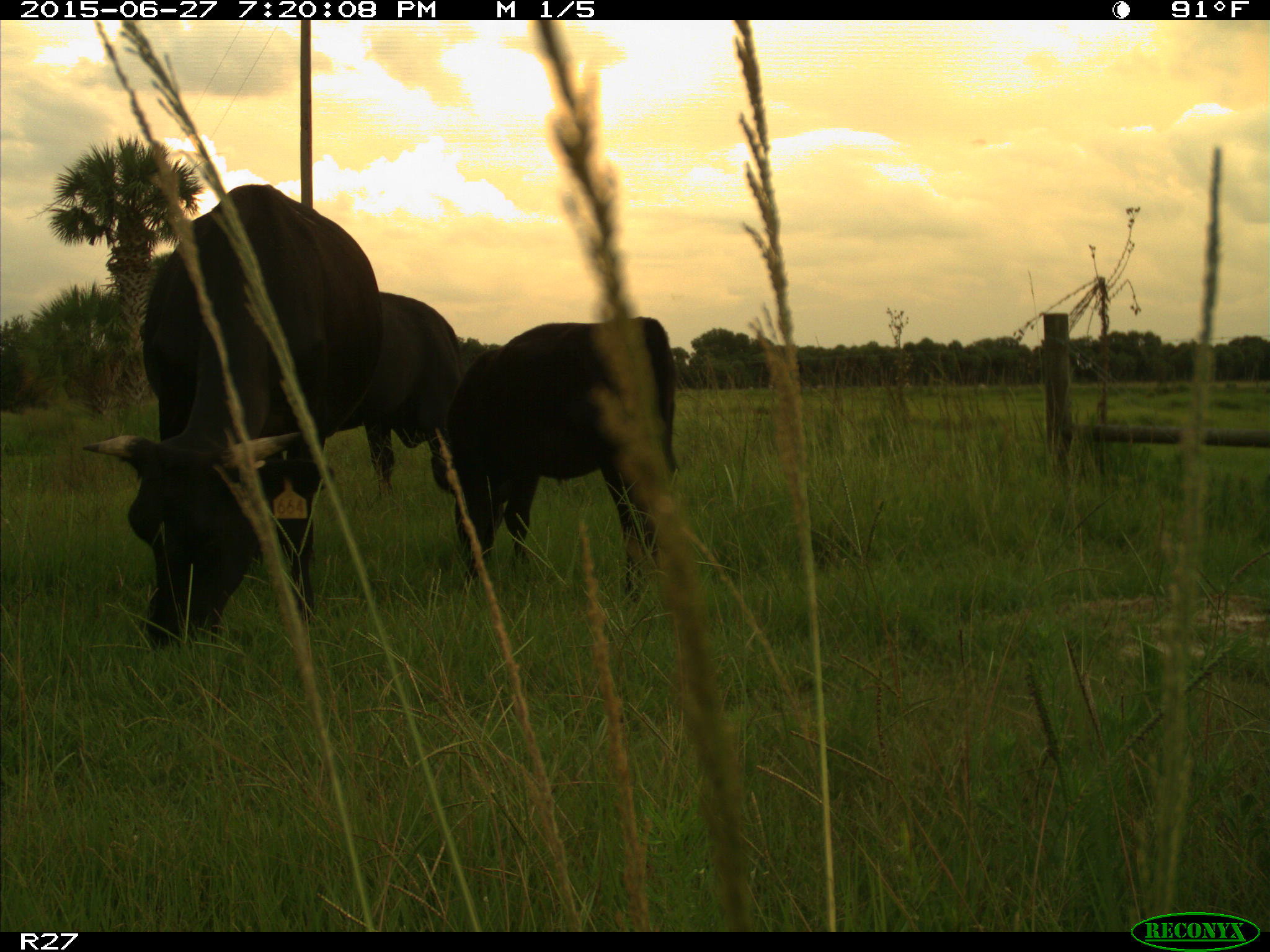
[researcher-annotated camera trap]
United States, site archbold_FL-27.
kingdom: Animalia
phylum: Chordata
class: Mammalia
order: Artiodactyla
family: Bovidae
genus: Bos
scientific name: Bos taurus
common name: domestic cow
Bos taurus (domestic cow).